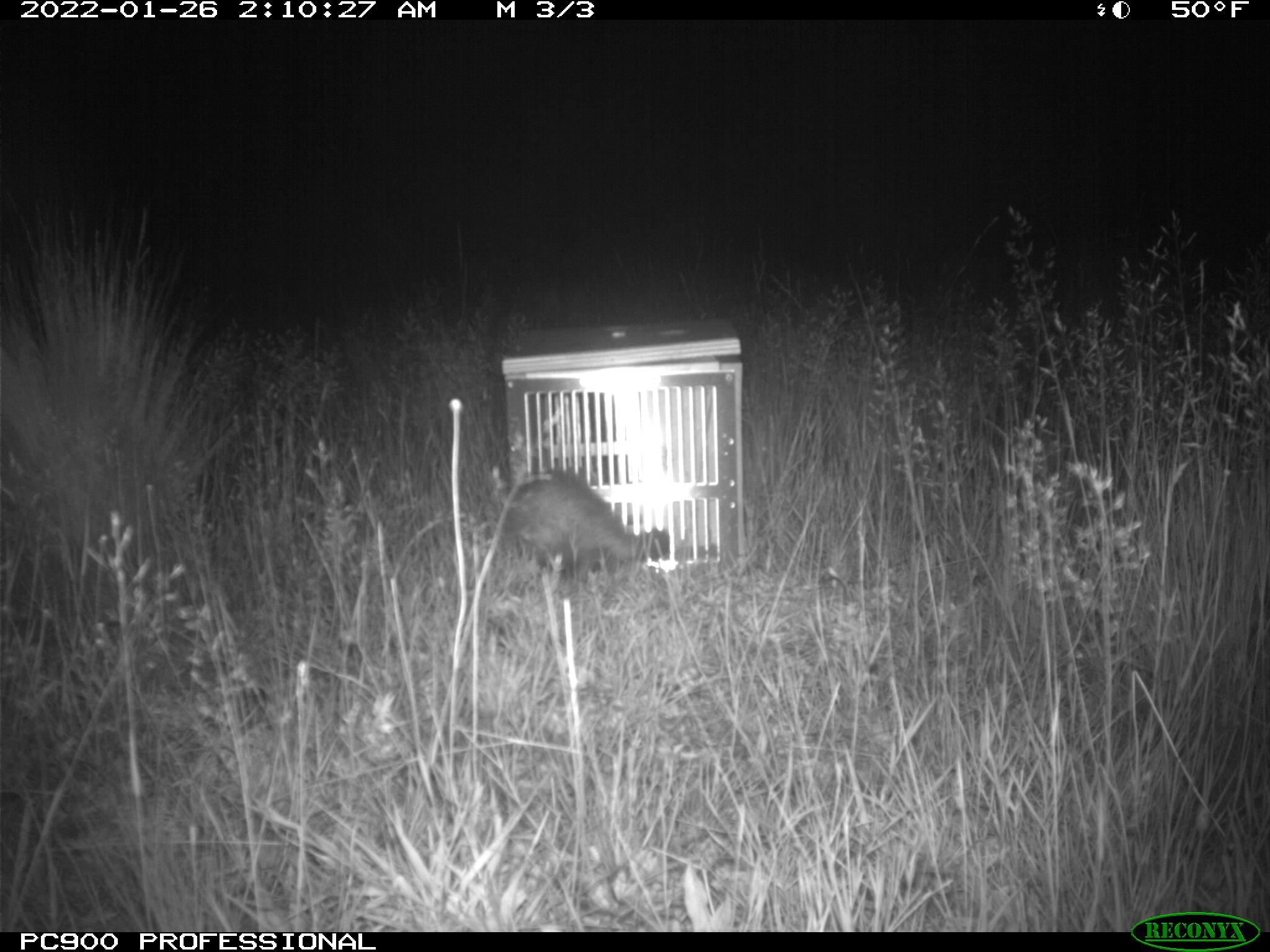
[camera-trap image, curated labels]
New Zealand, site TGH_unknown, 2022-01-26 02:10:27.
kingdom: Animalia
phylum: Chordata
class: Mammalia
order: Carnivora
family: Mustelidae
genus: Mustela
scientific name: Mustela furo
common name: ferret